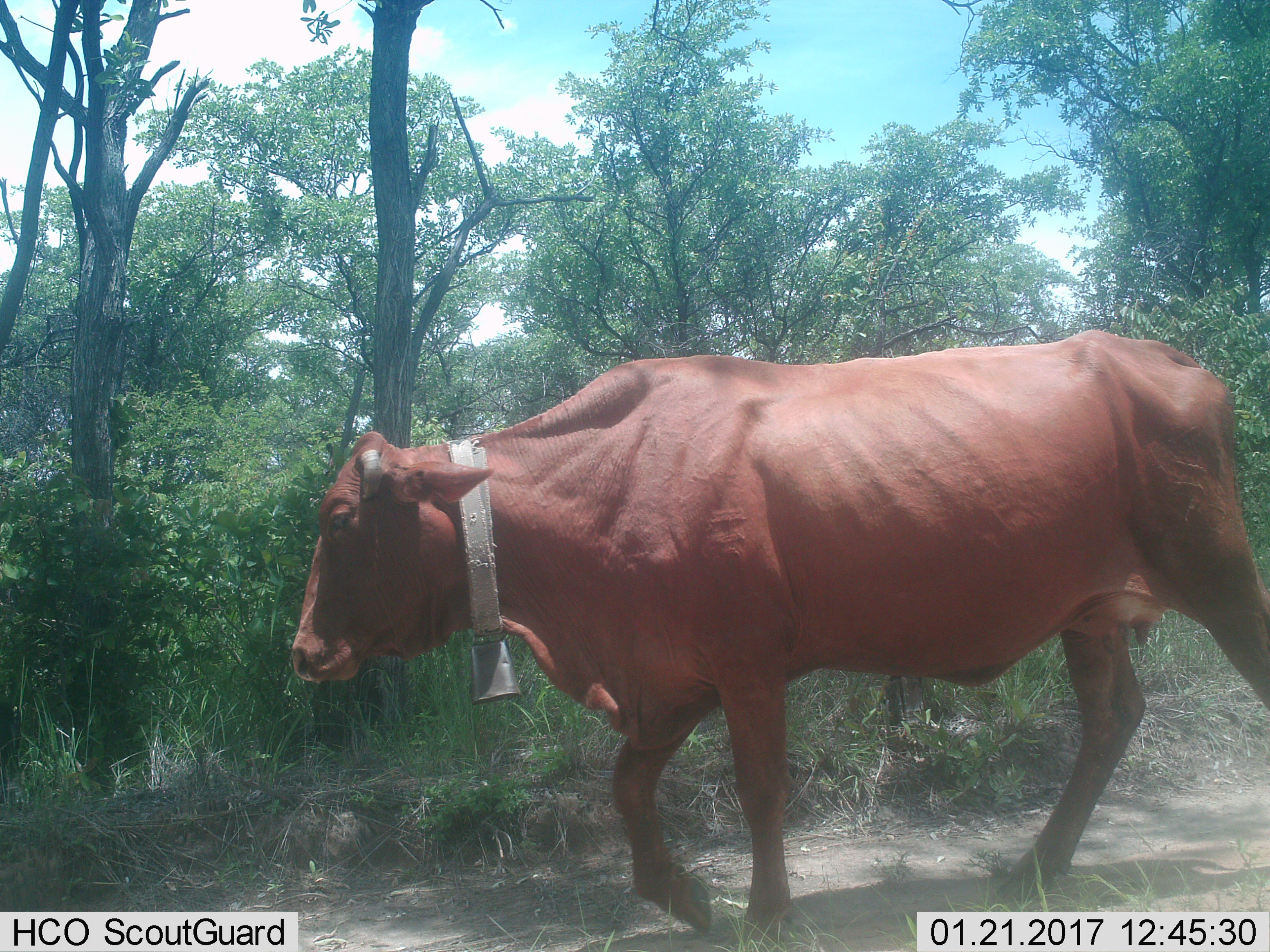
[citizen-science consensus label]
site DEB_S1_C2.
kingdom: Animalia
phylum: Chordata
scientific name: Vertebrata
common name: domestic animal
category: domesticanimal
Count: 1.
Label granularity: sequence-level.